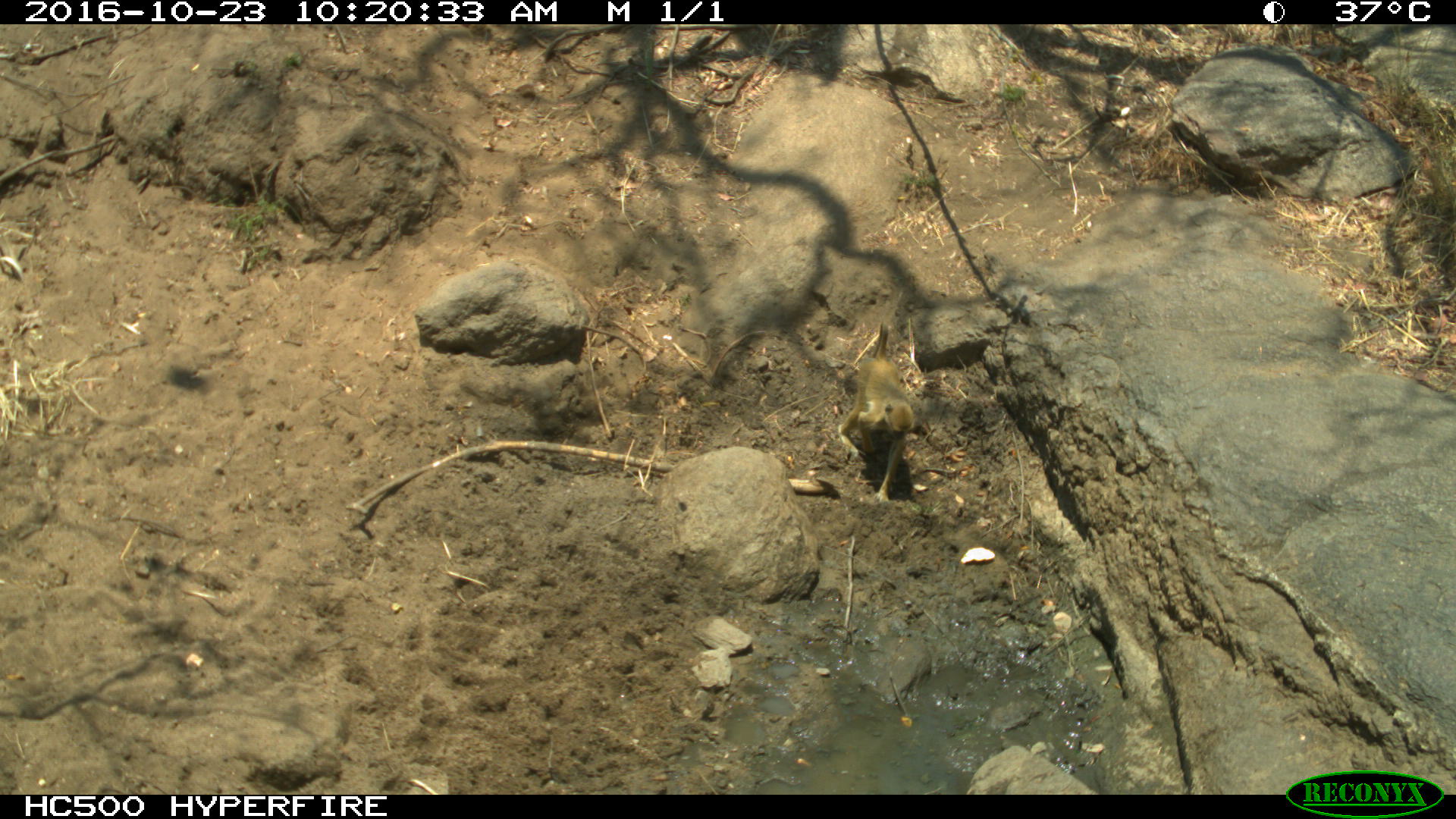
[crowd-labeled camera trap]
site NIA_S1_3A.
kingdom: Animalia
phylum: Chordata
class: Mammalia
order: Primates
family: Cercopithecidae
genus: Papio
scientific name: Papio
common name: baboon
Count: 1.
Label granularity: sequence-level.